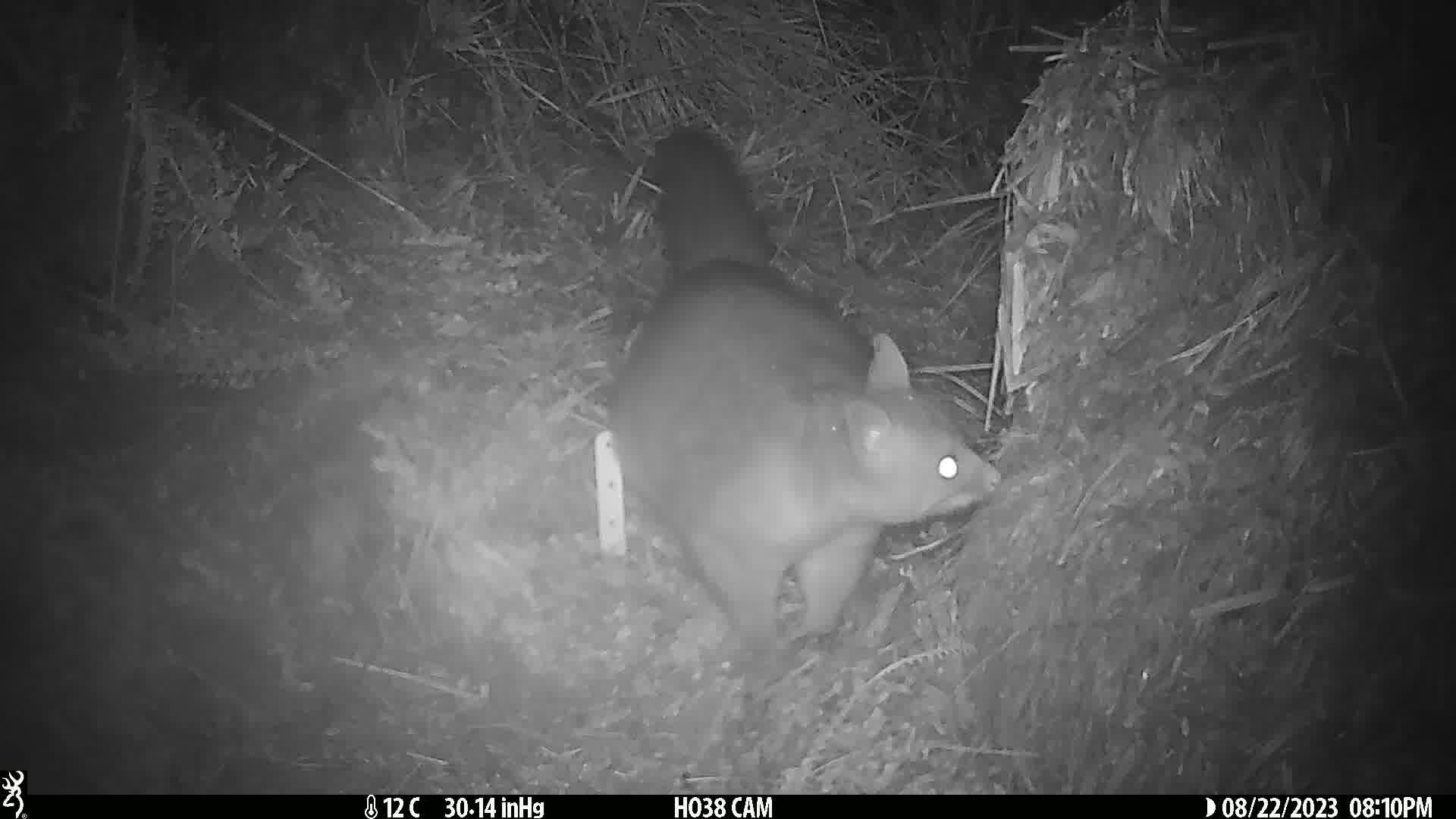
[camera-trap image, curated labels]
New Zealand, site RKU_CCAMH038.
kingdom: Animalia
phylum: Chordata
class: Mammalia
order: Diprotodontia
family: Phalangeridae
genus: Trichosurus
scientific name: Trichosurus vulpecula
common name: common brushtail possum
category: possum